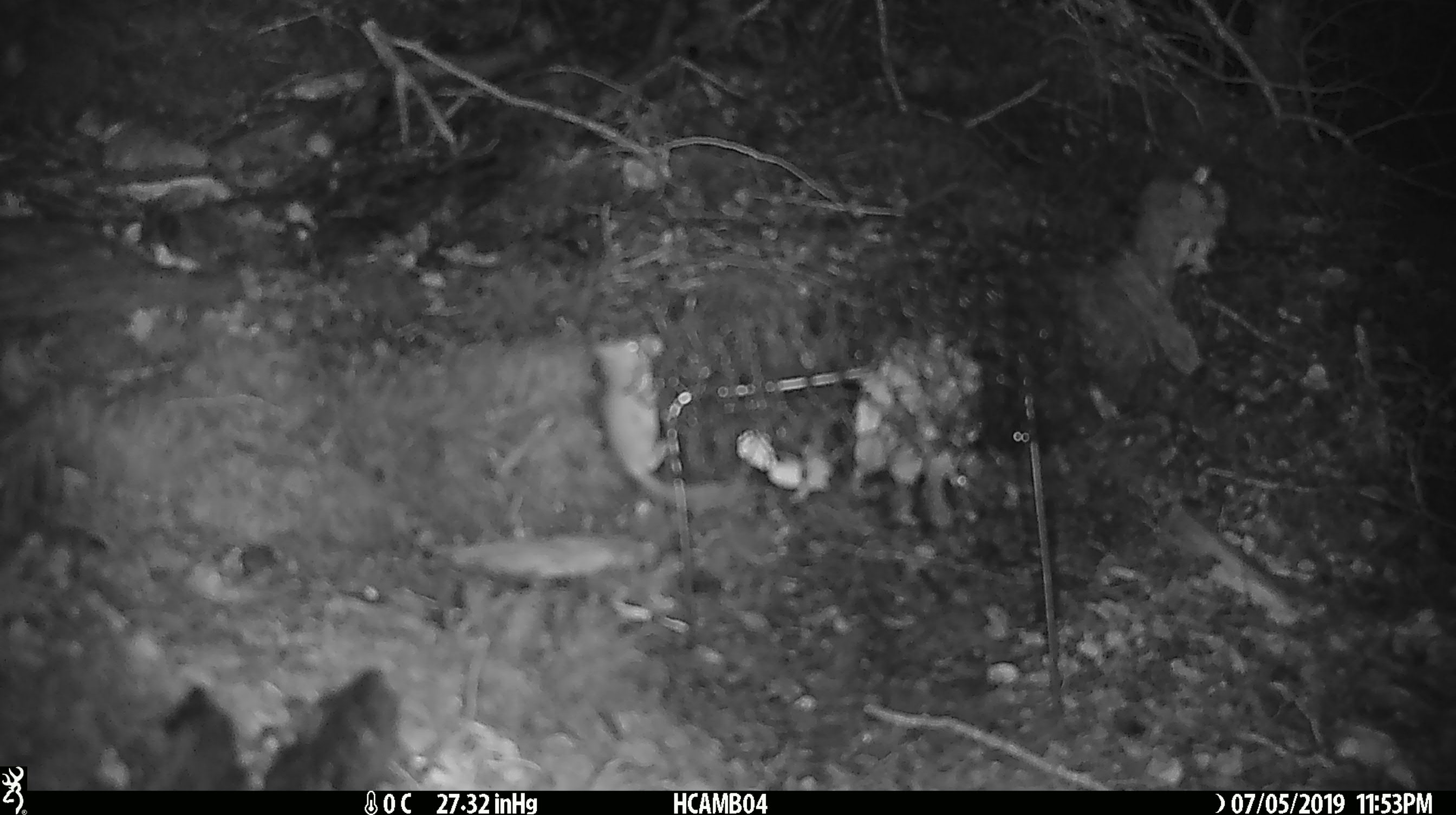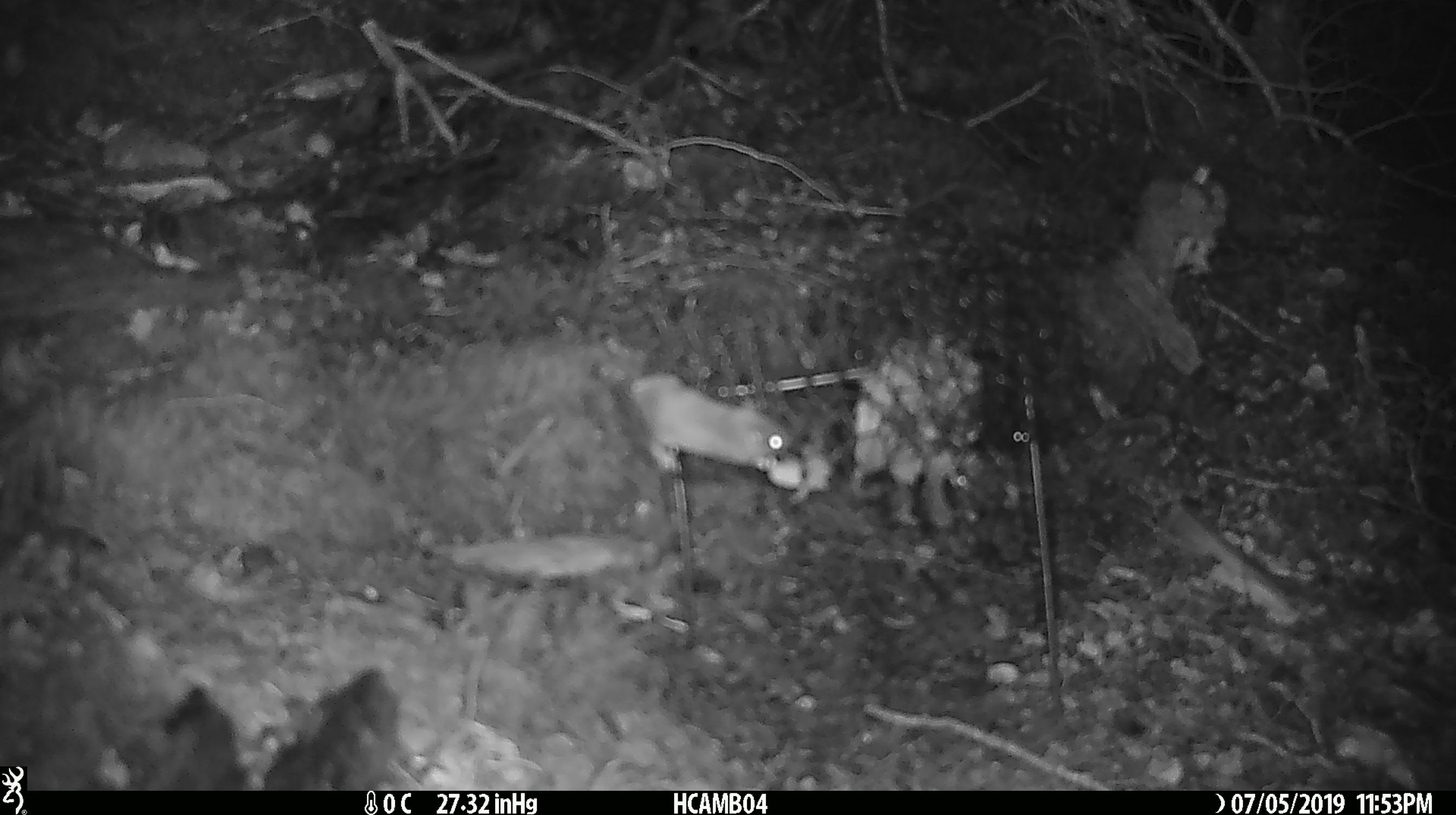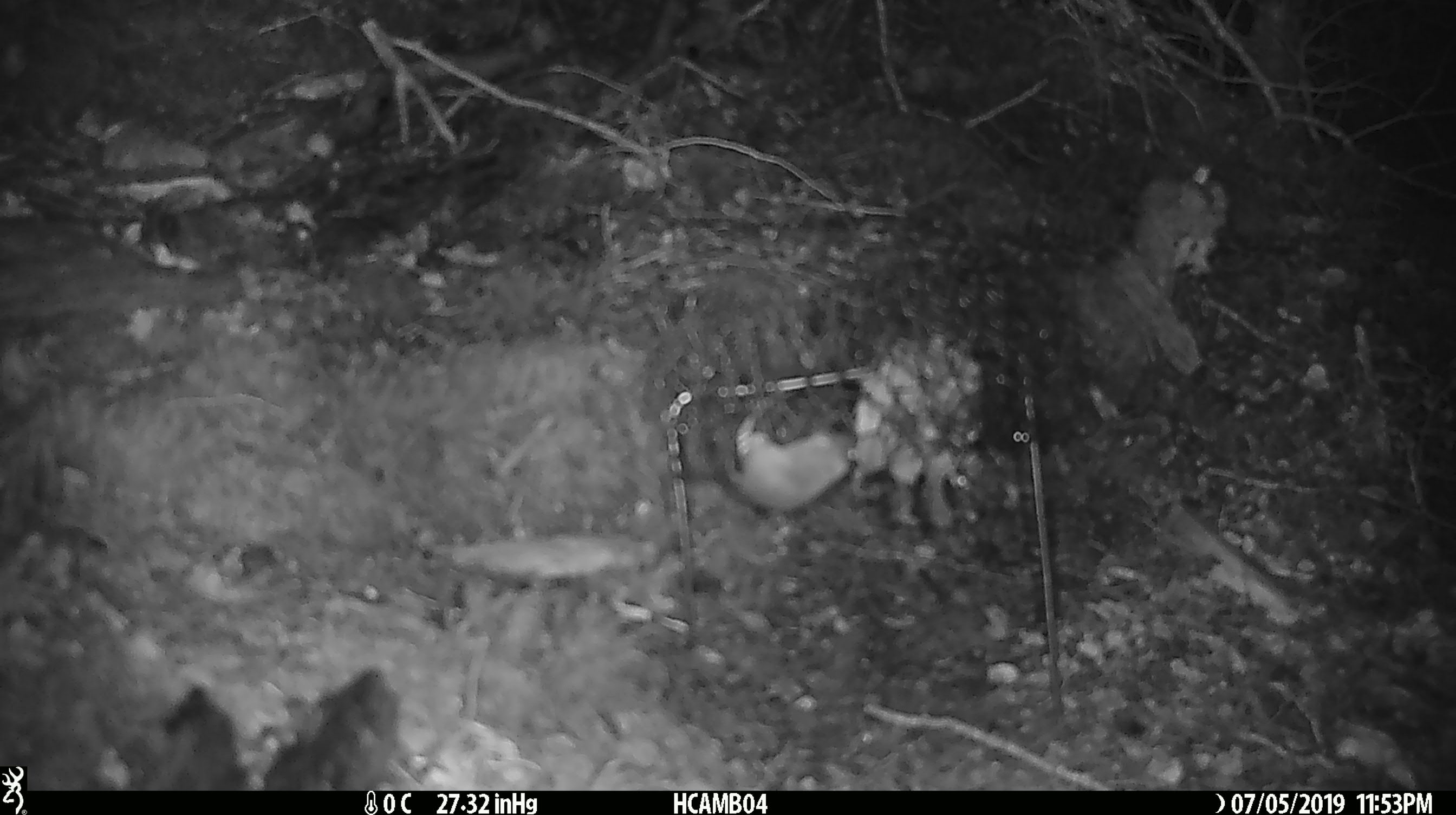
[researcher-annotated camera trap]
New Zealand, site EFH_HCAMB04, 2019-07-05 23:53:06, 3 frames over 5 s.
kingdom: Animalia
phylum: Chordata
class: Mammalia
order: Rodentia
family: Muridae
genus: Mus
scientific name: Mus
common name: mouse